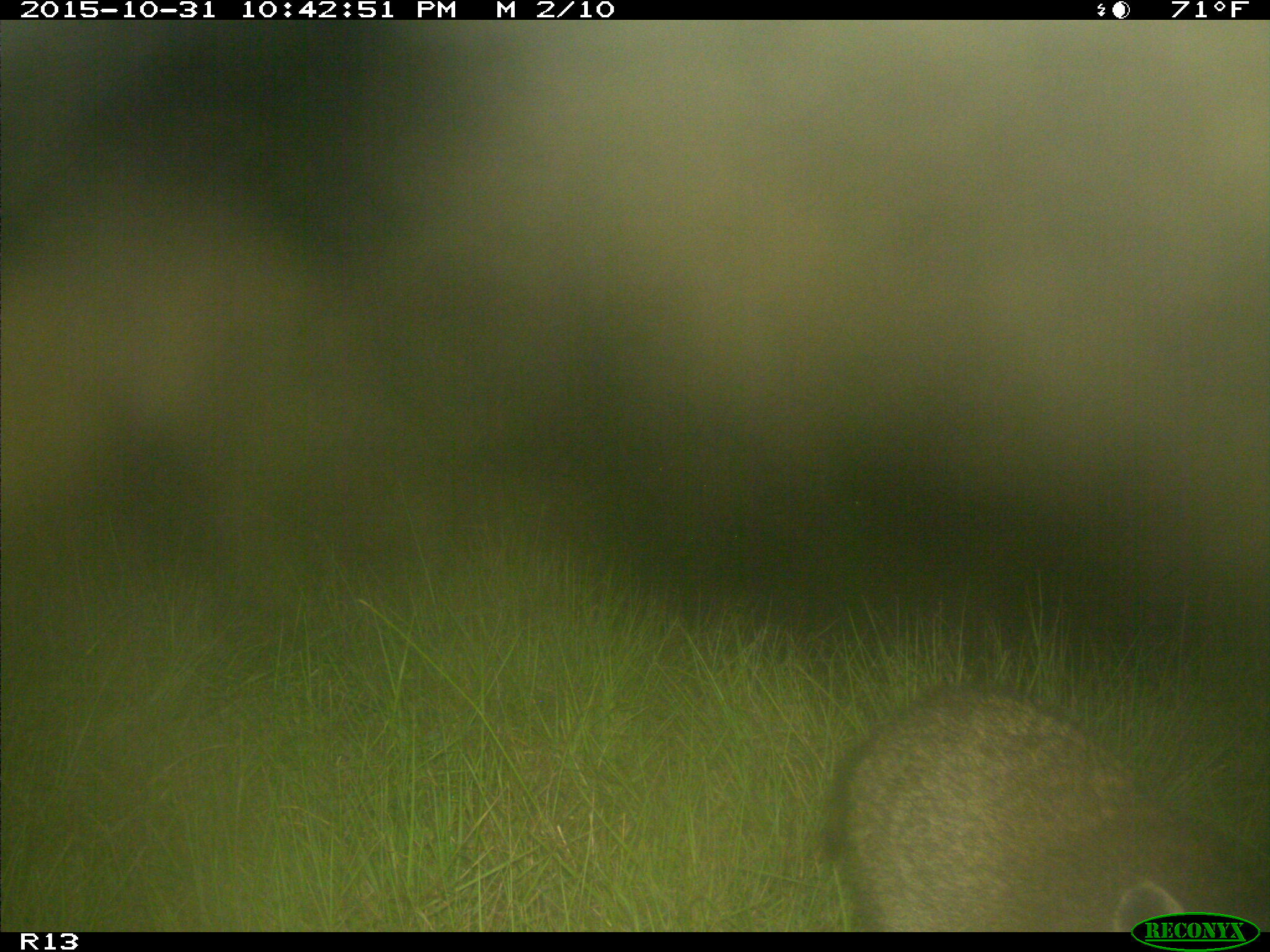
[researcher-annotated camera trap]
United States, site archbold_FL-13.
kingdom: Animalia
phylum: Chordata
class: Mammalia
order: Carnivora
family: Procyonidae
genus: Procyon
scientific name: Procyon lotor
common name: common raccoon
Procyon lotor (common raccoon).